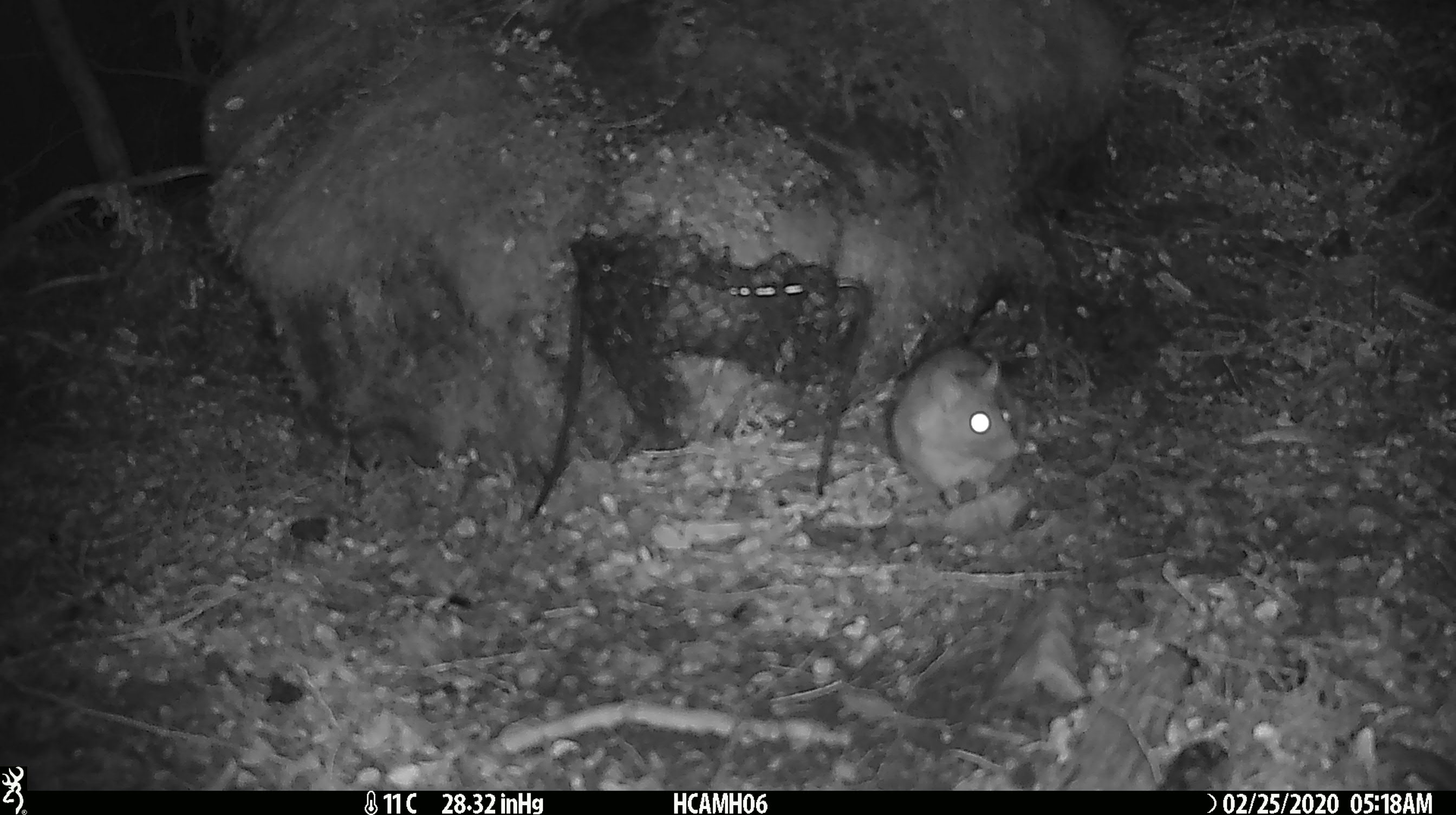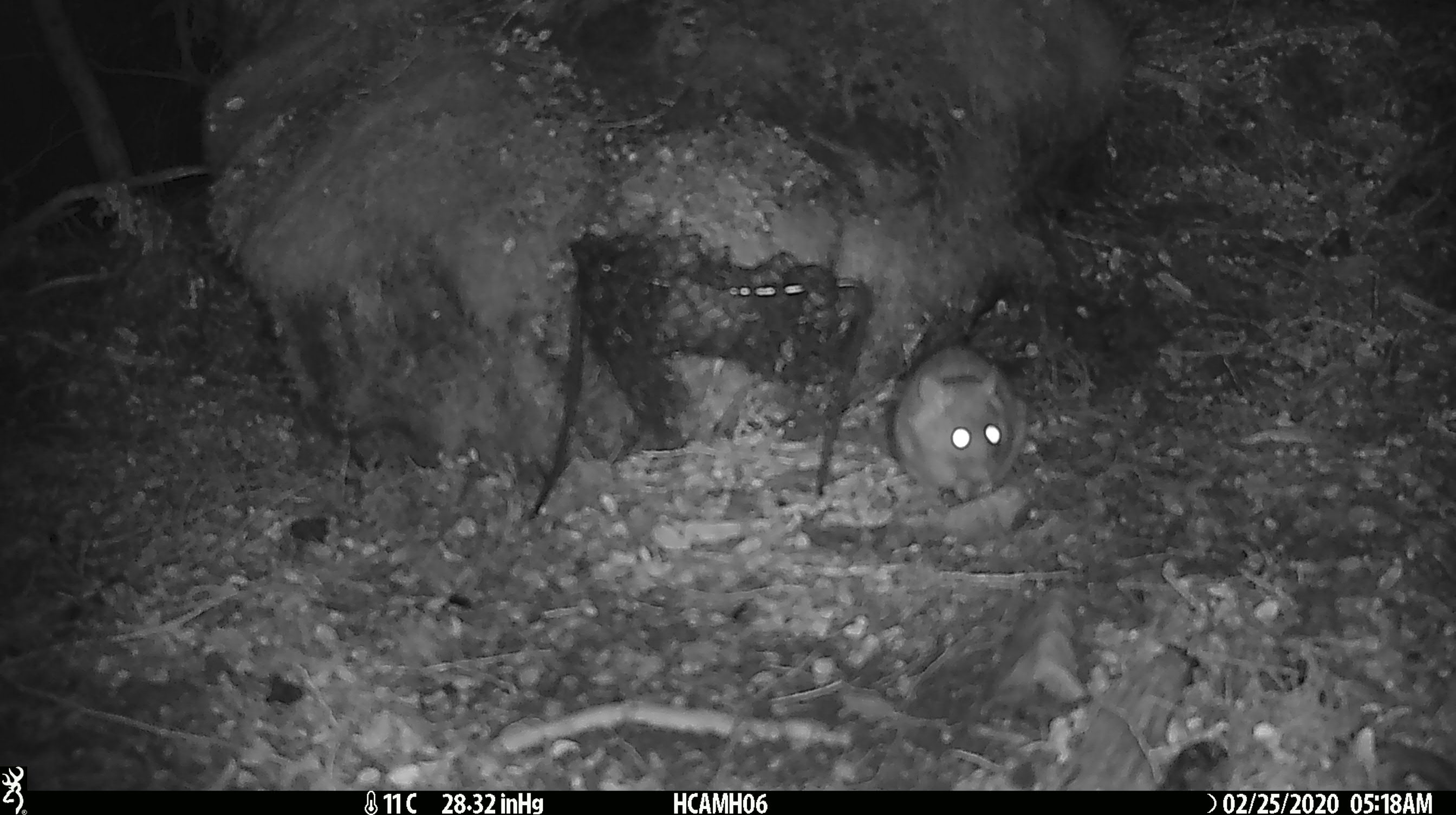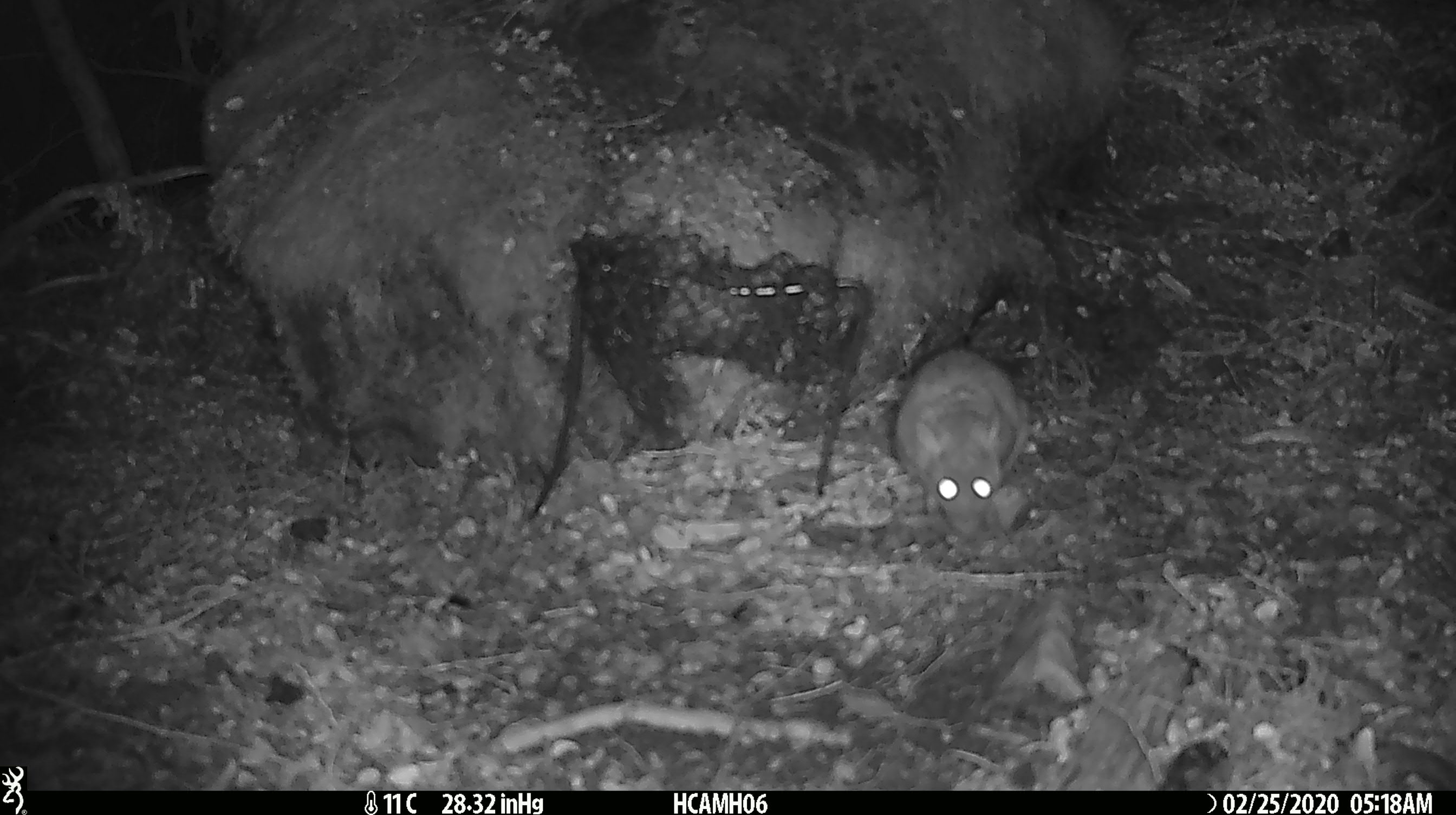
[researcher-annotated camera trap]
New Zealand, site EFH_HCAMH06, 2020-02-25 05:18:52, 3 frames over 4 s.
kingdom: Animalia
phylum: Chordata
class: Mammalia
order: Rodentia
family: Muridae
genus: Rattus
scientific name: Rattus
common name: rat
Rat (Rattus).